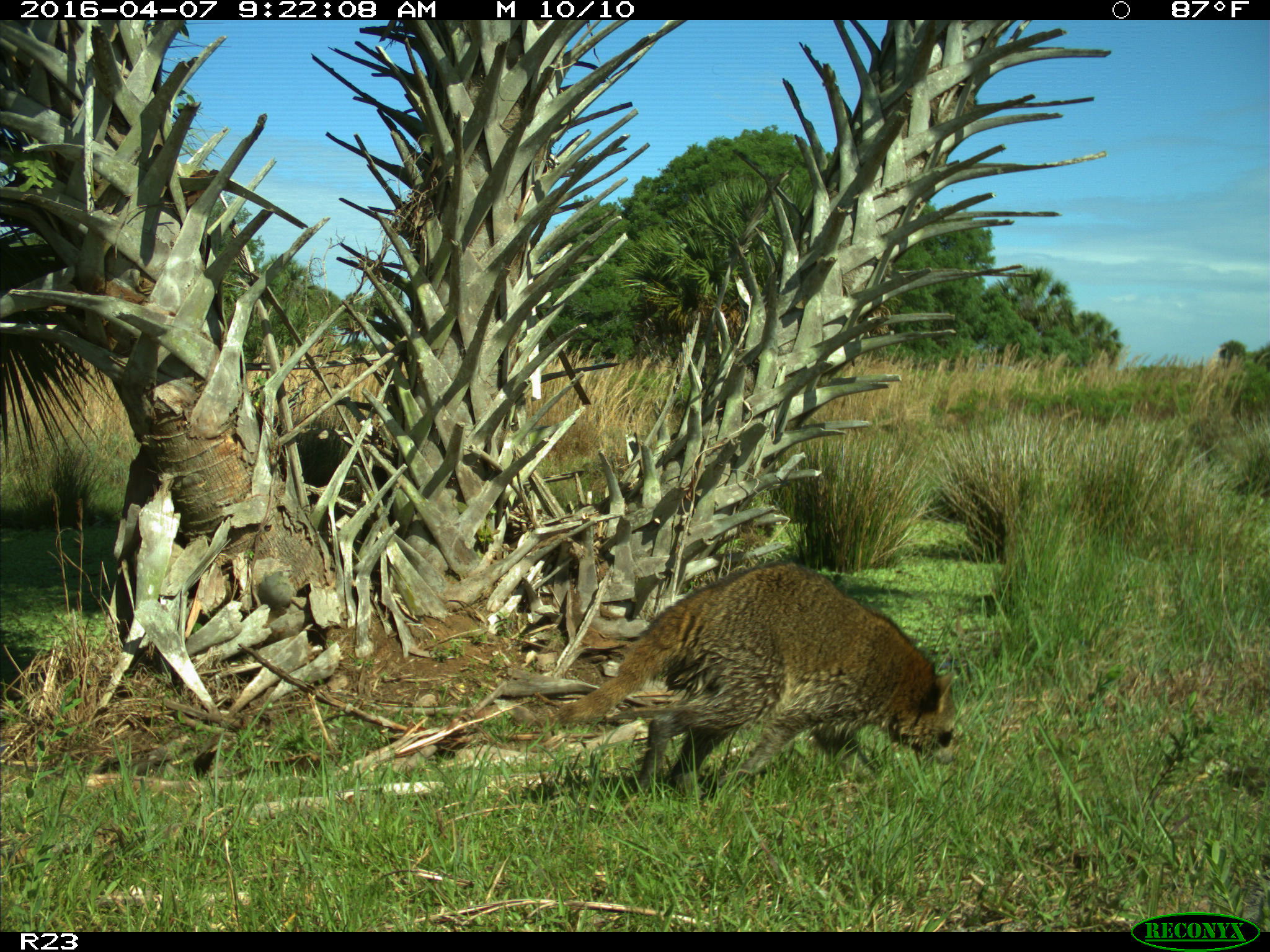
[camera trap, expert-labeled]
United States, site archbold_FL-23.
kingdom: Animalia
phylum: Chordata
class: Mammalia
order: Carnivora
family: Procyonidae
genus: Procyon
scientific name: Procyon lotor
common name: common raccoon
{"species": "Procyon lotor (common raccoon)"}